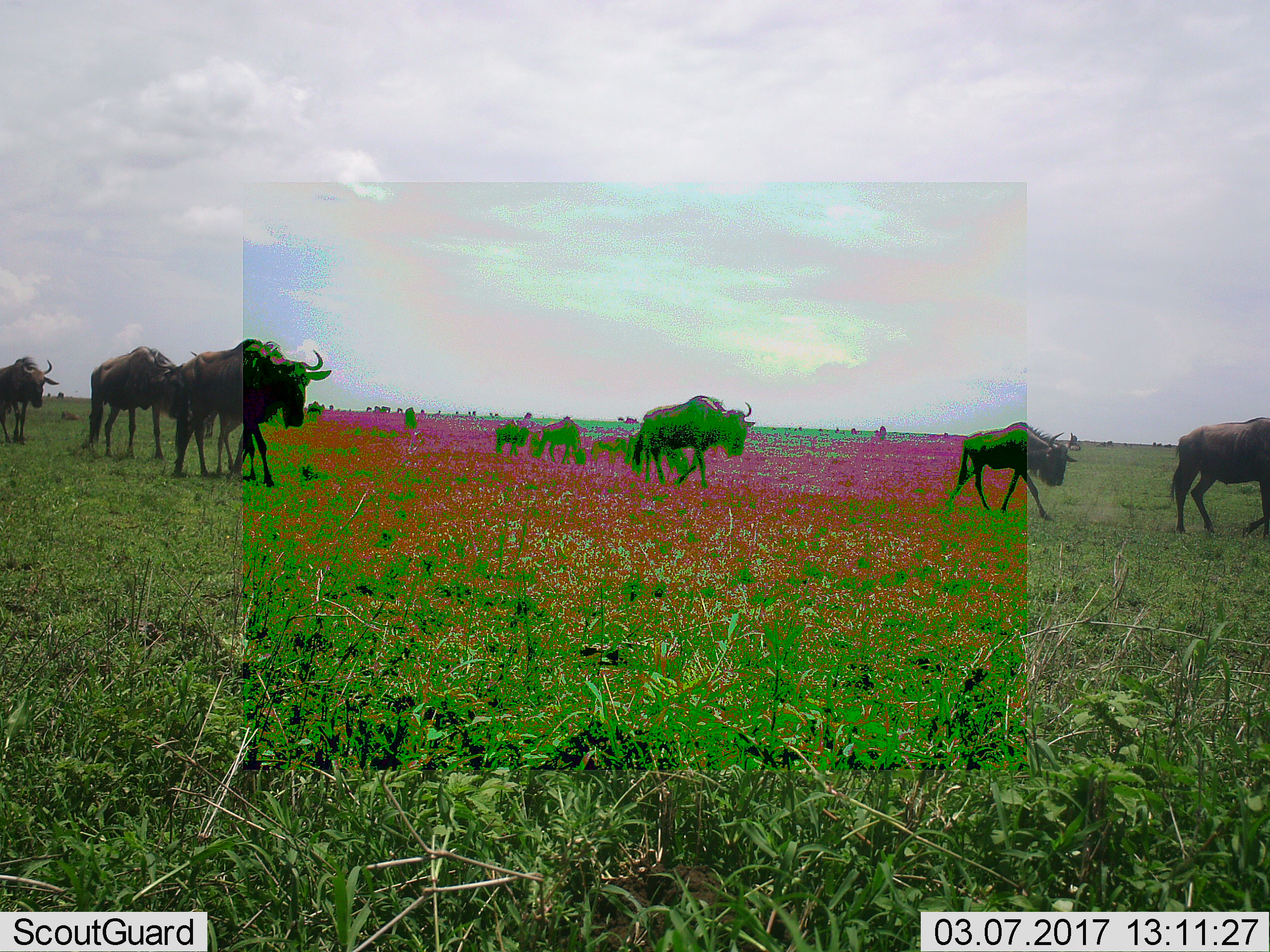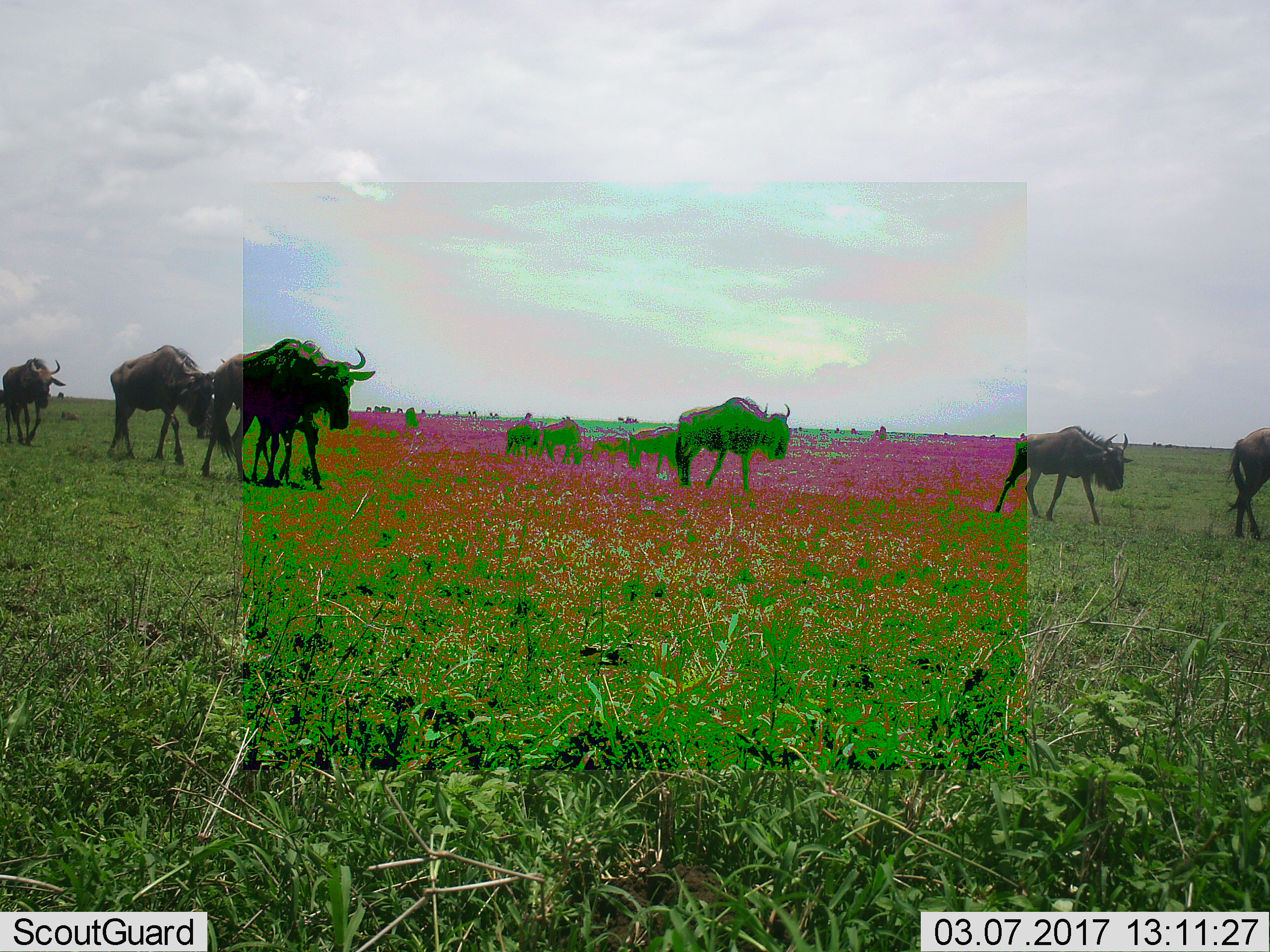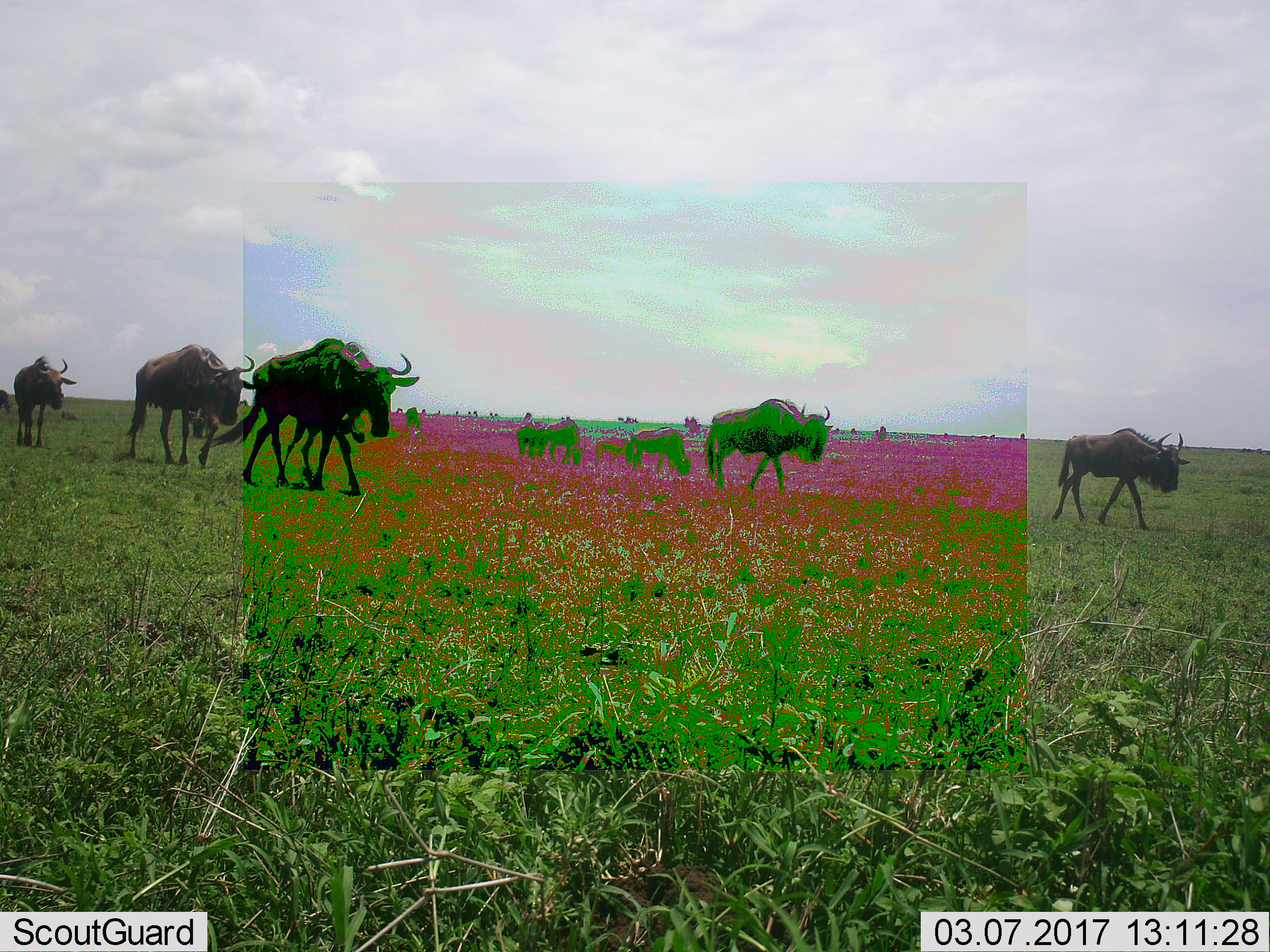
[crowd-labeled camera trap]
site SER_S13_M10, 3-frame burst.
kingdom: Animalia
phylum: Chordata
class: Mammalia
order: Artiodactyla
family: Bovidae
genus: Connochaetes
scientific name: Connochaetes taurinus taurinus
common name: blue wildebeest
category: wildebeestblue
Wildebeestblue (blue wildebeest) (Connochaetes taurinus taurinus), count 9. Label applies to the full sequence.